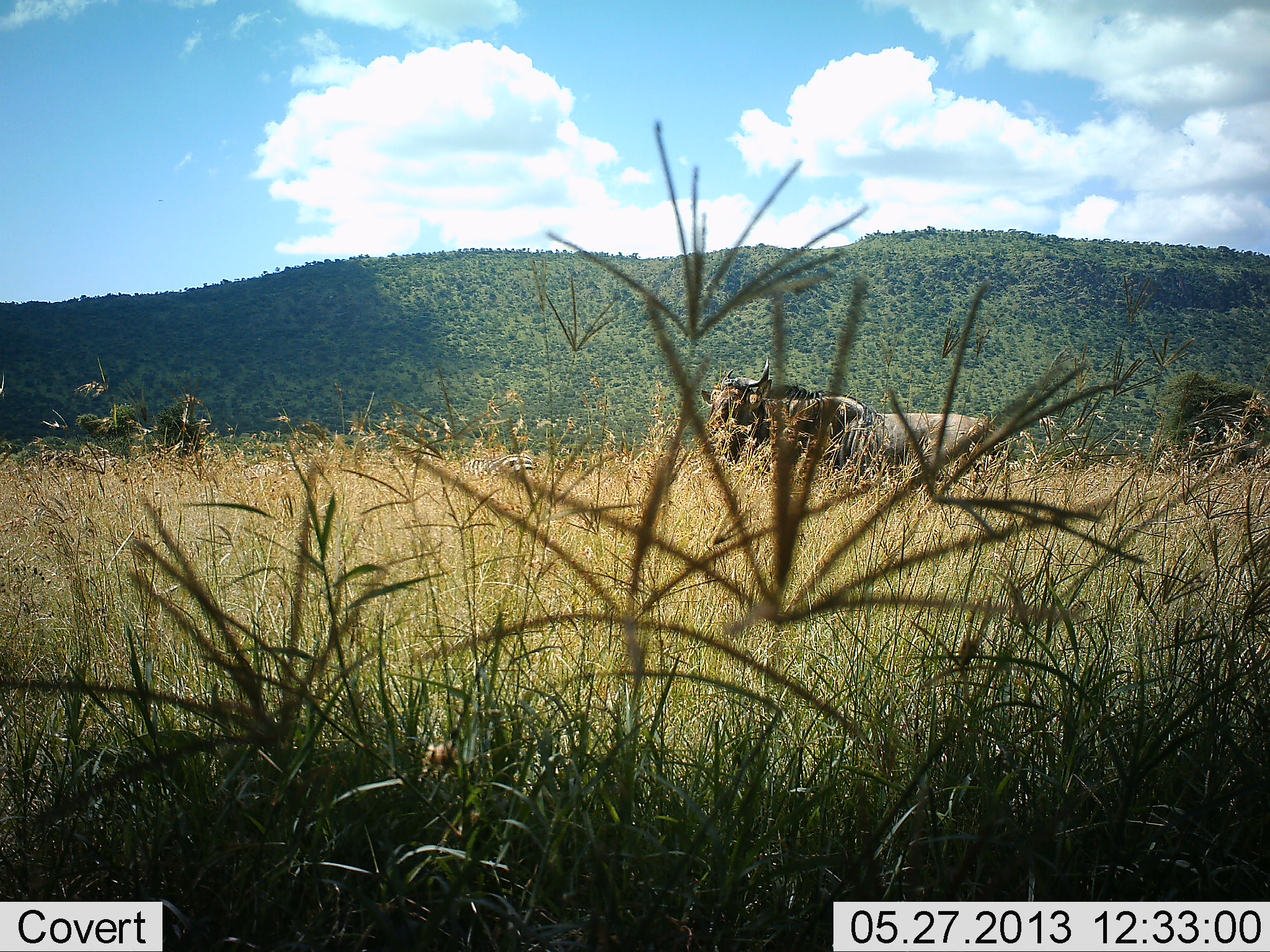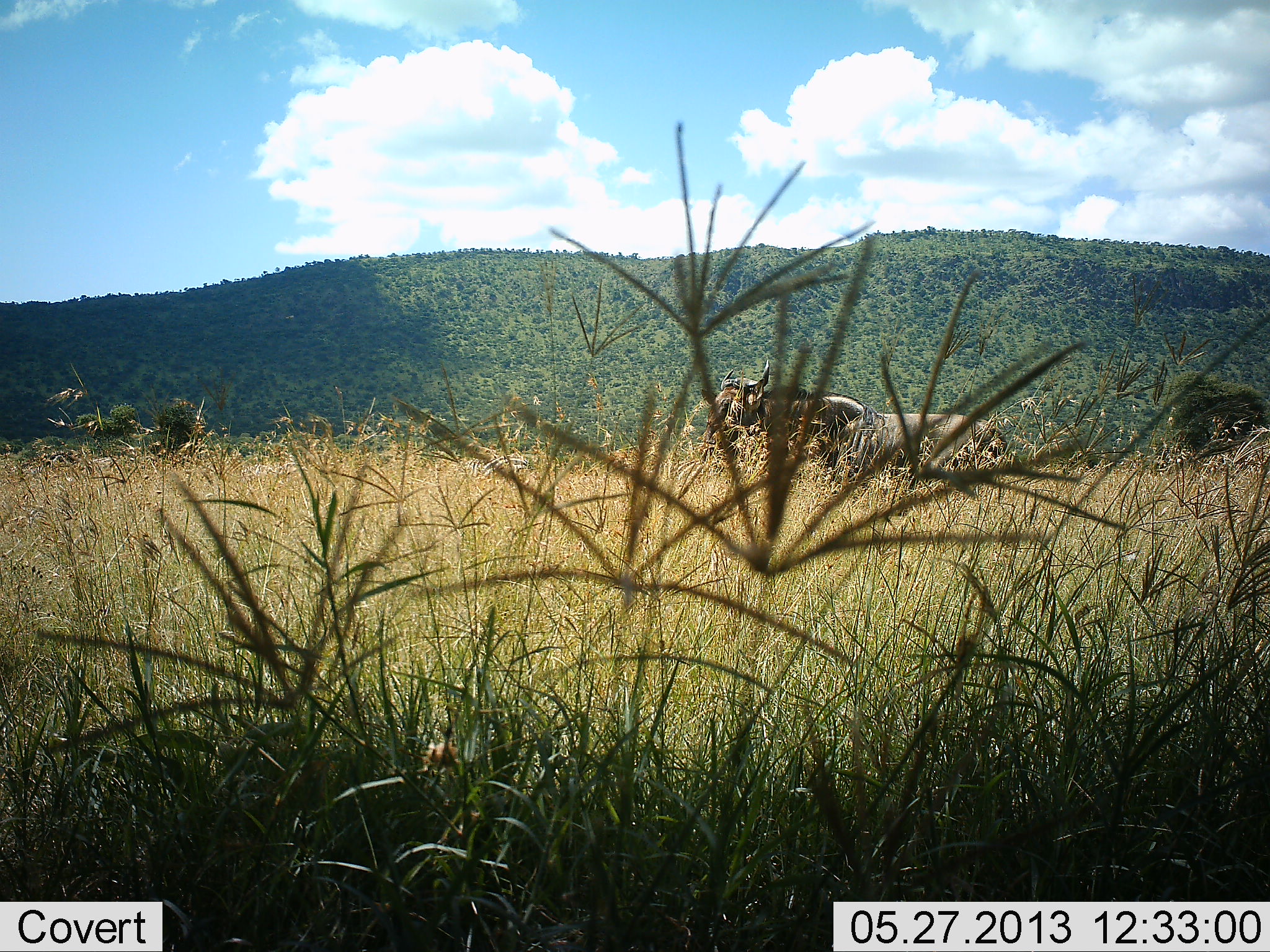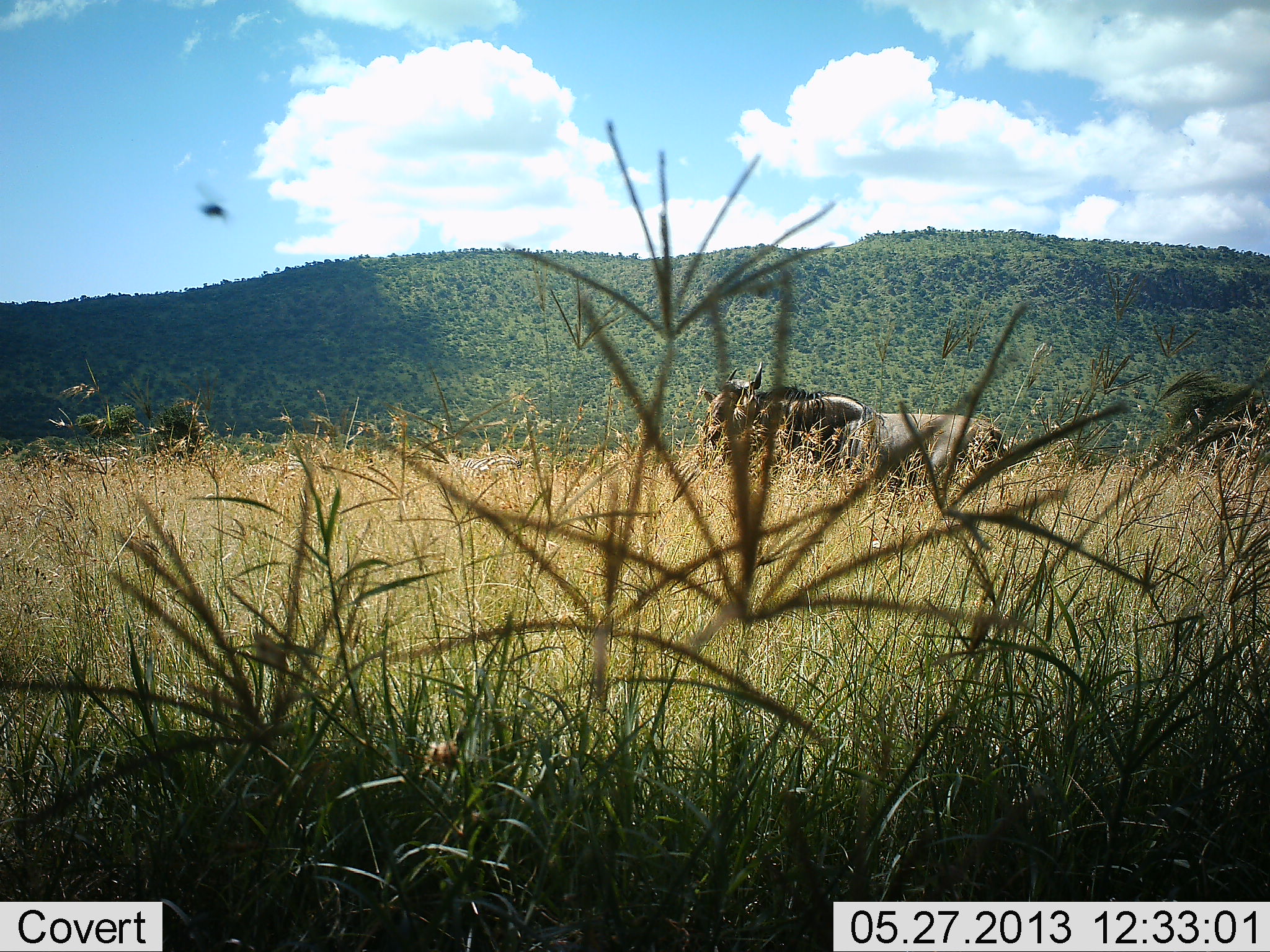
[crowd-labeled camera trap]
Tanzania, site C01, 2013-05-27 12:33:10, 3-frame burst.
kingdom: Animalia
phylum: Chordata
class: Mammalia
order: Artiodactyla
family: Bovidae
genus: Connochaetes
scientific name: Connochaetes taurinus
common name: blue wildebeest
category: wildebeest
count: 2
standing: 88%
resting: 8%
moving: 4%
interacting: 0%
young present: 0%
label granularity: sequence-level